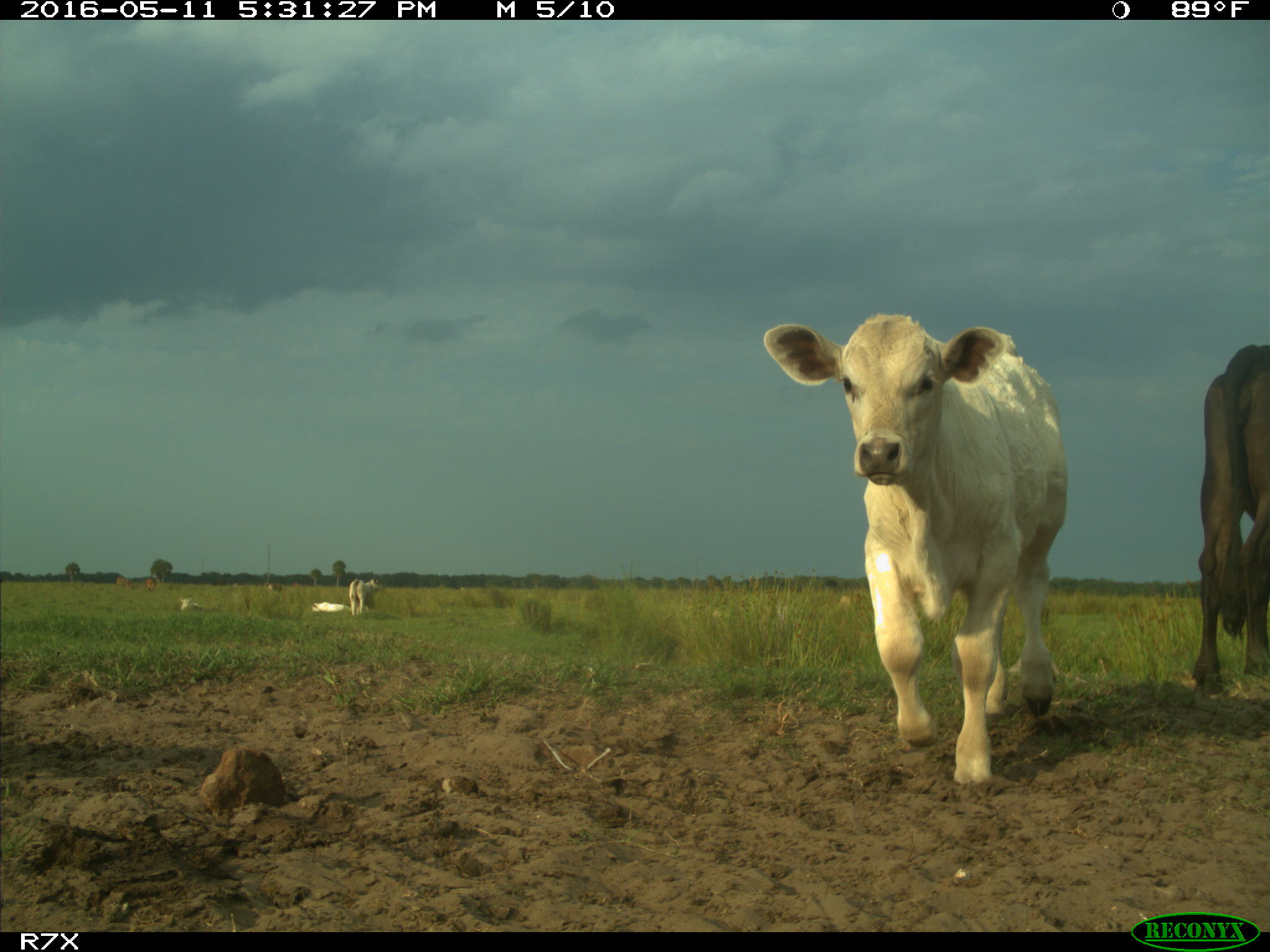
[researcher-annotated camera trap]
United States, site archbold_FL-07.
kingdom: Animalia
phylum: Chordata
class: Mammalia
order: Artiodactyla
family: Bovidae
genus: Bos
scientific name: Bos taurus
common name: domestic cow